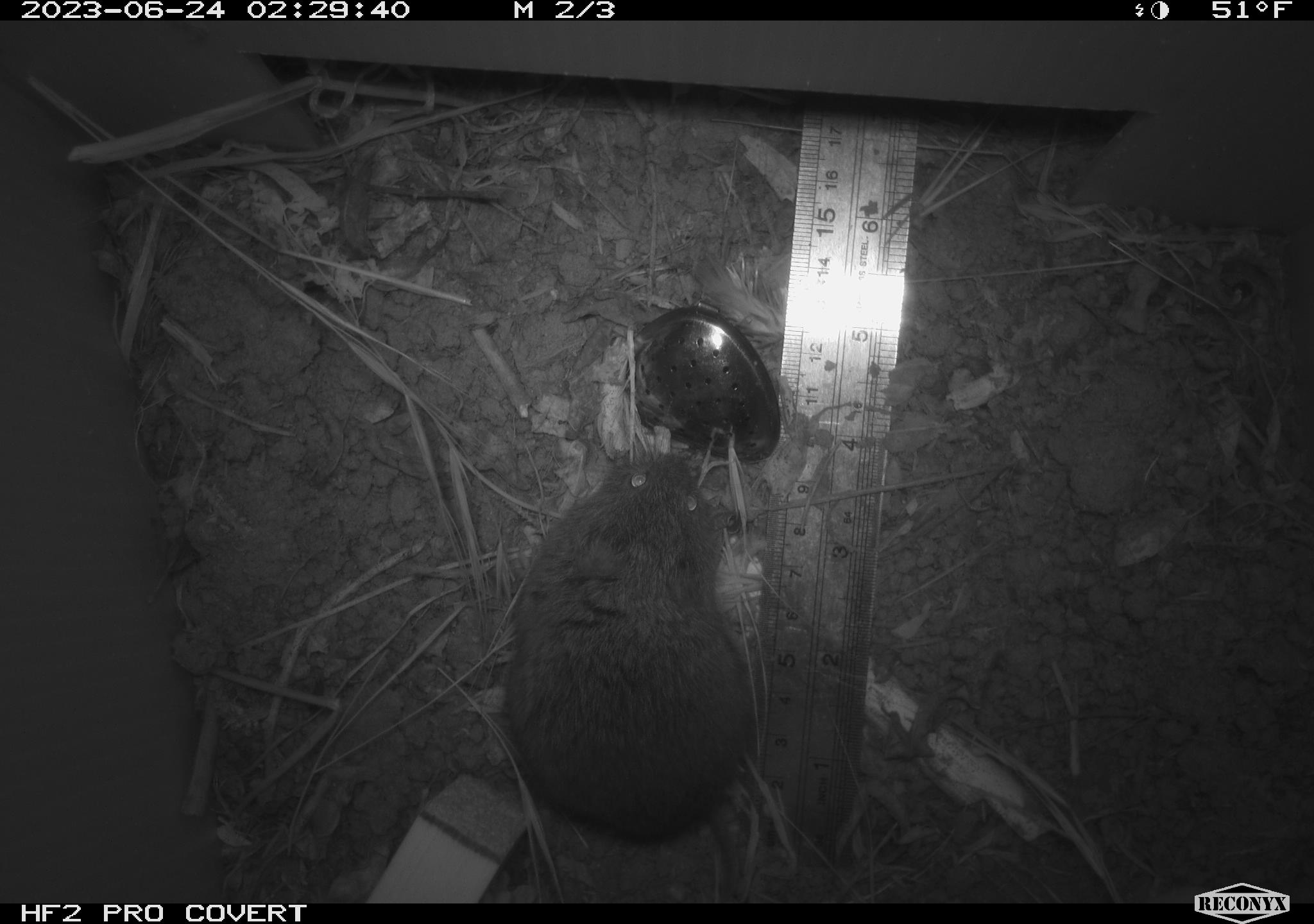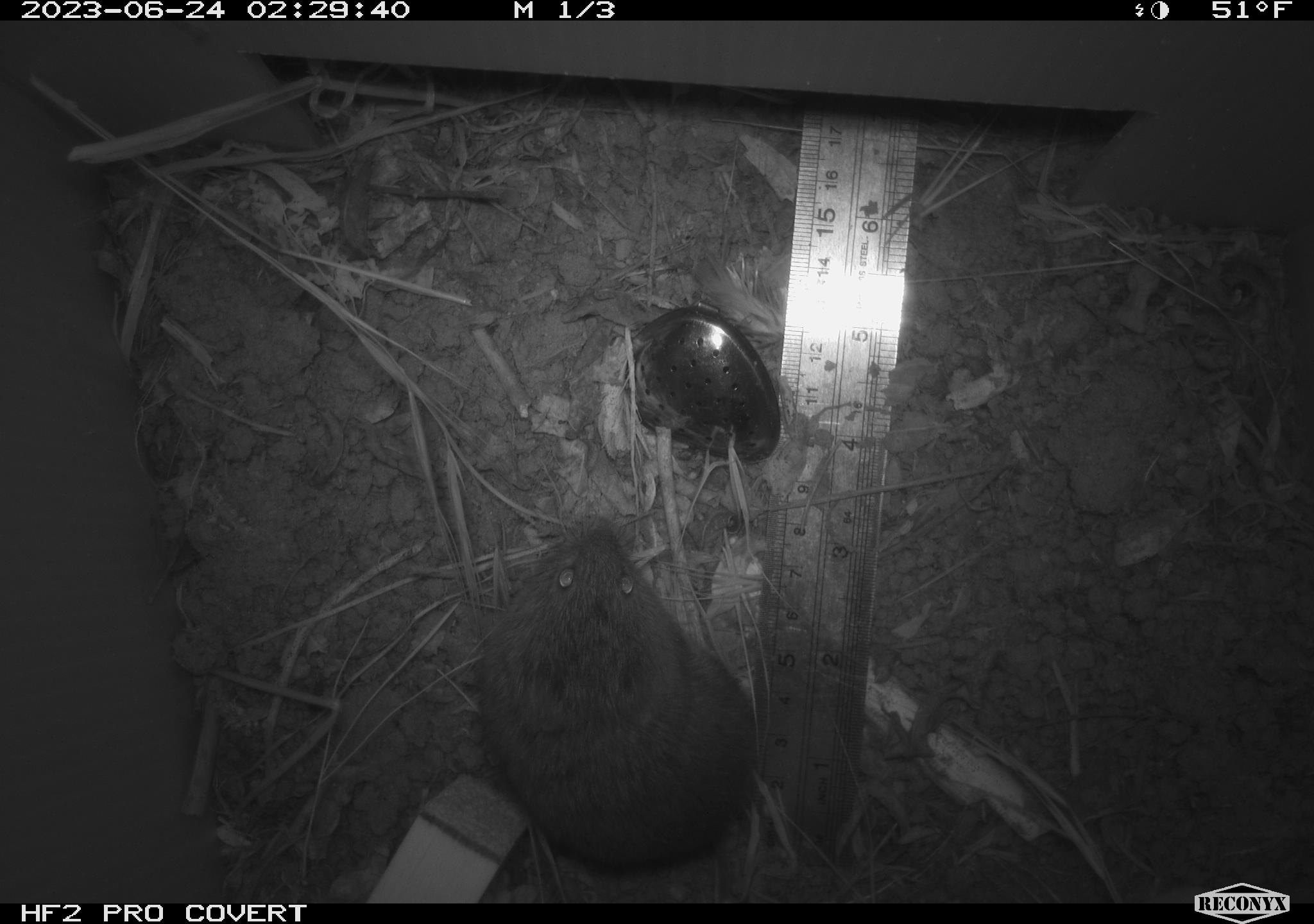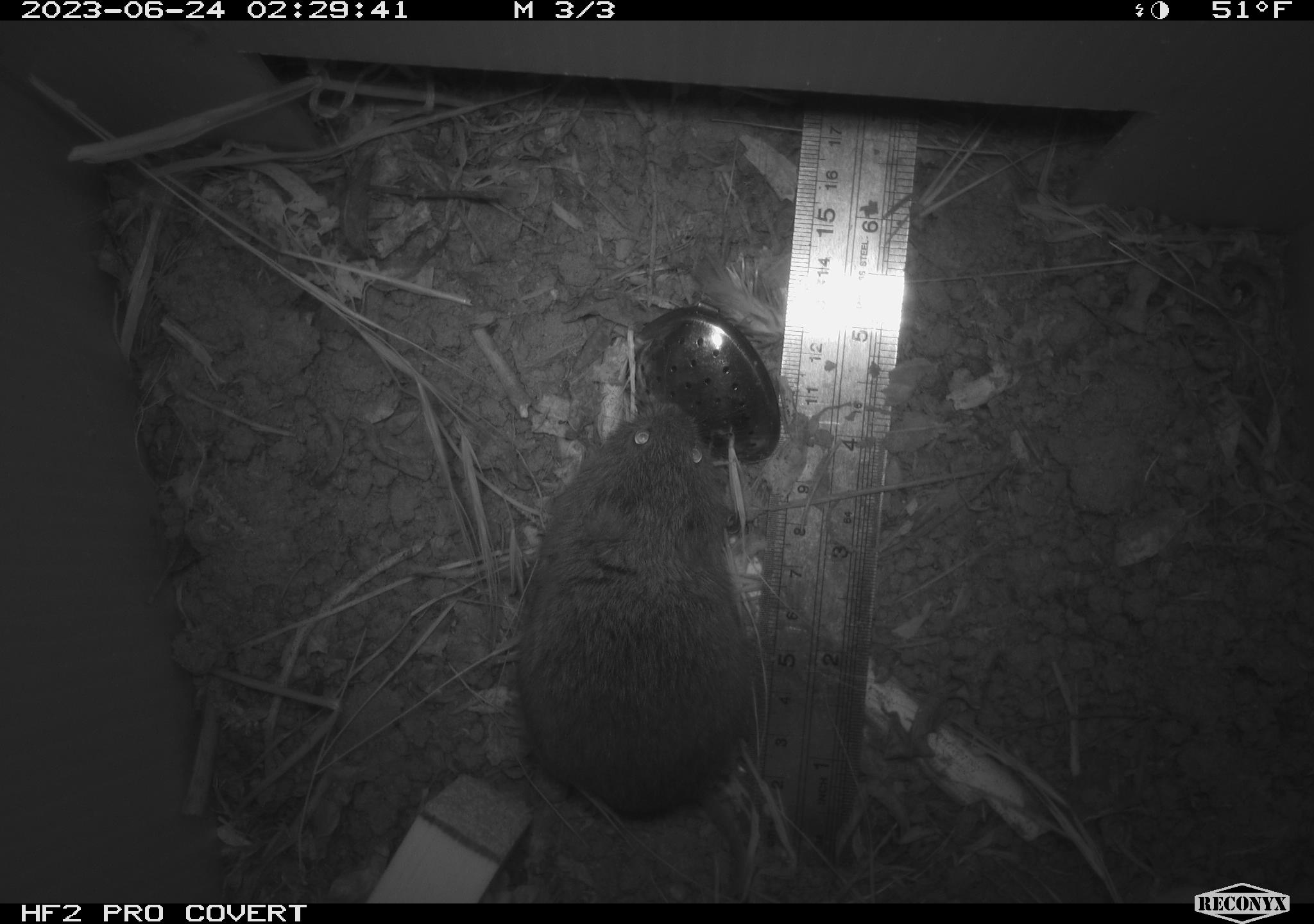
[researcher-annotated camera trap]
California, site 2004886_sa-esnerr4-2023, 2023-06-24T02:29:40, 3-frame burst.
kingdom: Animalia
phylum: Chordata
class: Mammalia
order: Rodentia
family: Cricetidae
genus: Microtus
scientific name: Microtus californicus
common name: california vole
California vole (Microtus californicus).